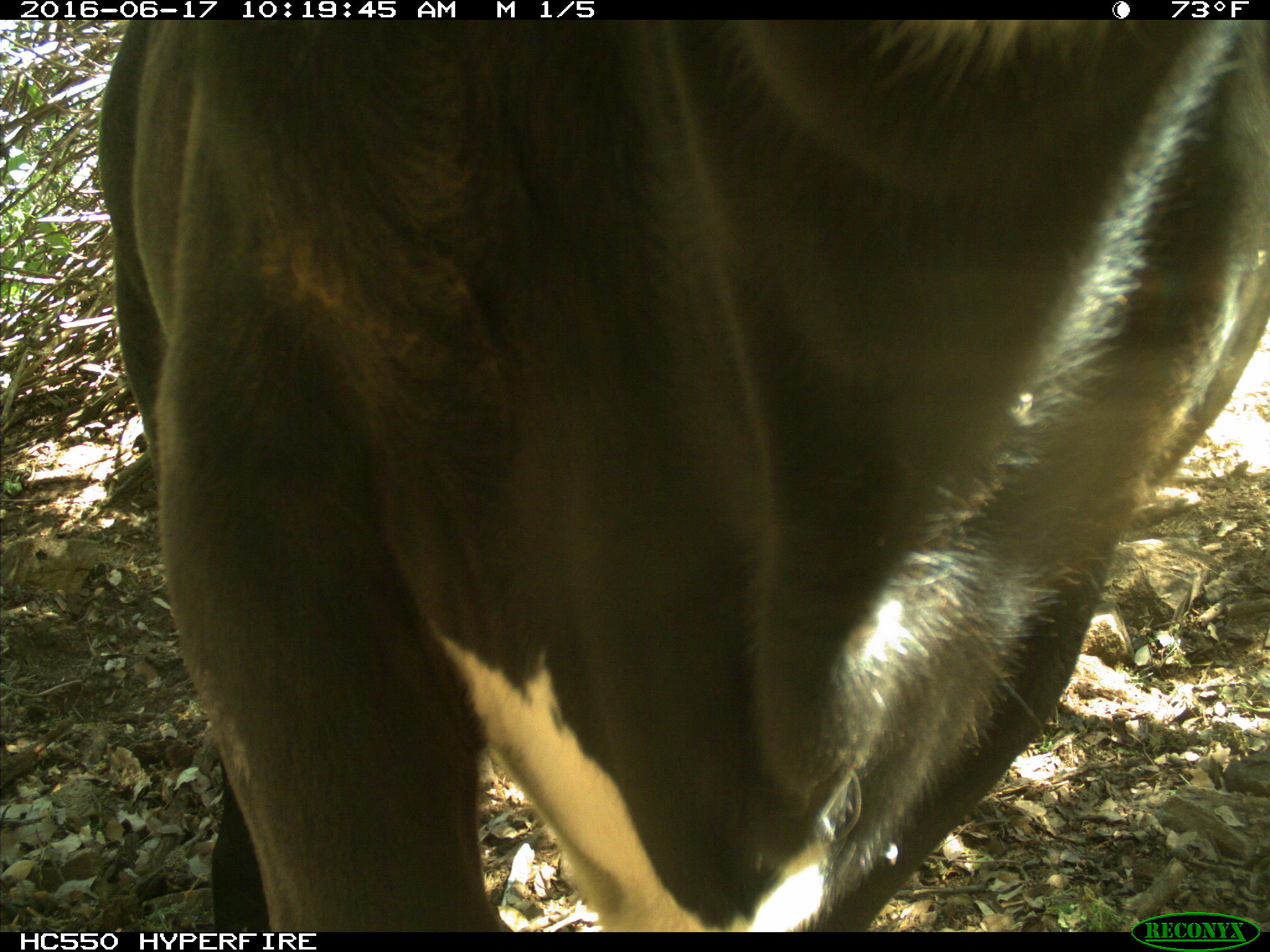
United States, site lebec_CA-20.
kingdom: Animalia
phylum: Chordata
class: Mammalia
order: Artiodactyla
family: Bovidae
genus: Bos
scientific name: Bos taurus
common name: domestic cow